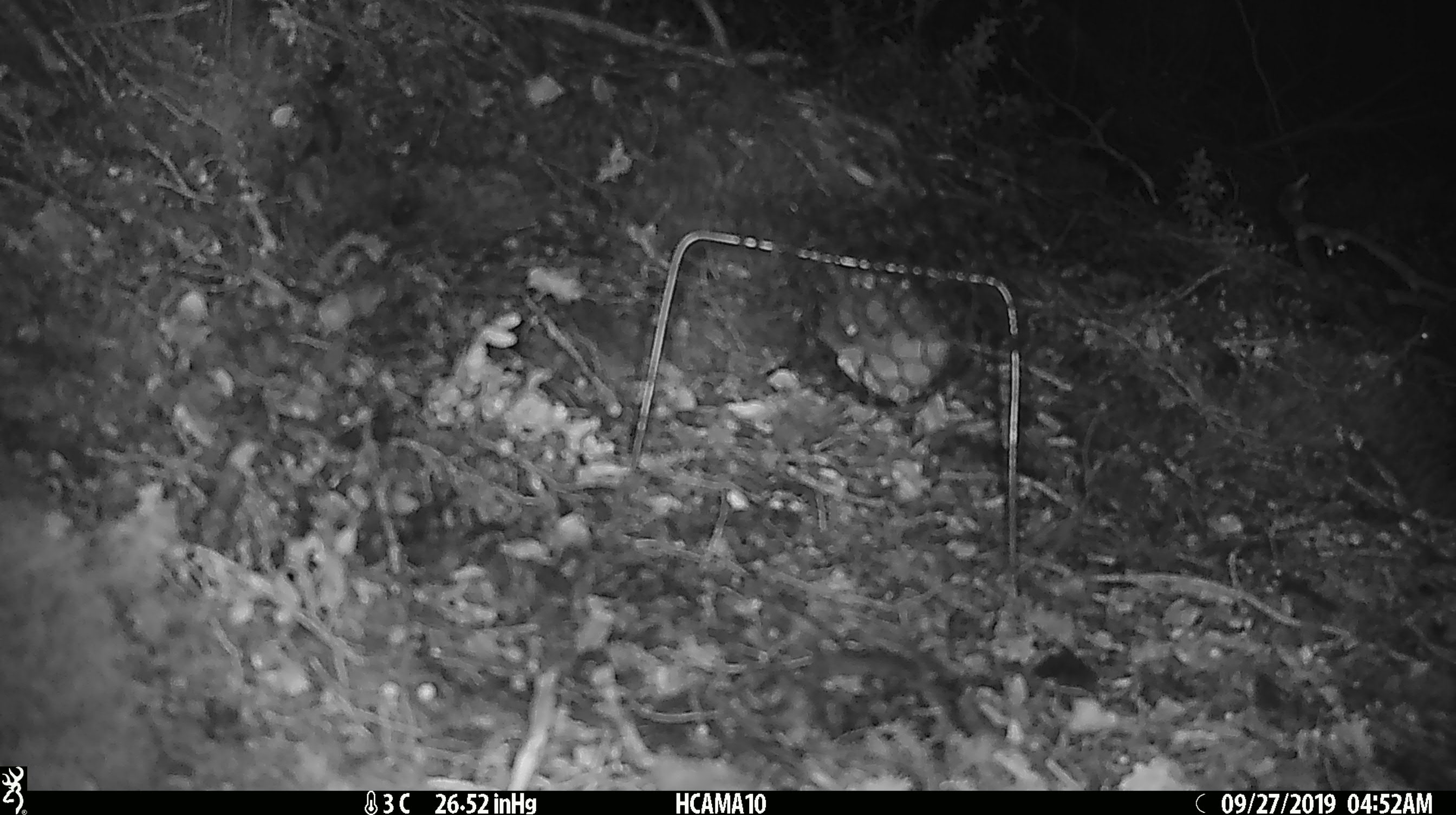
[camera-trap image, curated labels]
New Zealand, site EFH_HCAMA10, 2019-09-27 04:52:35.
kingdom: Animalia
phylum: Chordata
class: Mammalia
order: Rodentia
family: Muridae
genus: Mus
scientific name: Mus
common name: mouse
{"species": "mouse (Mus)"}